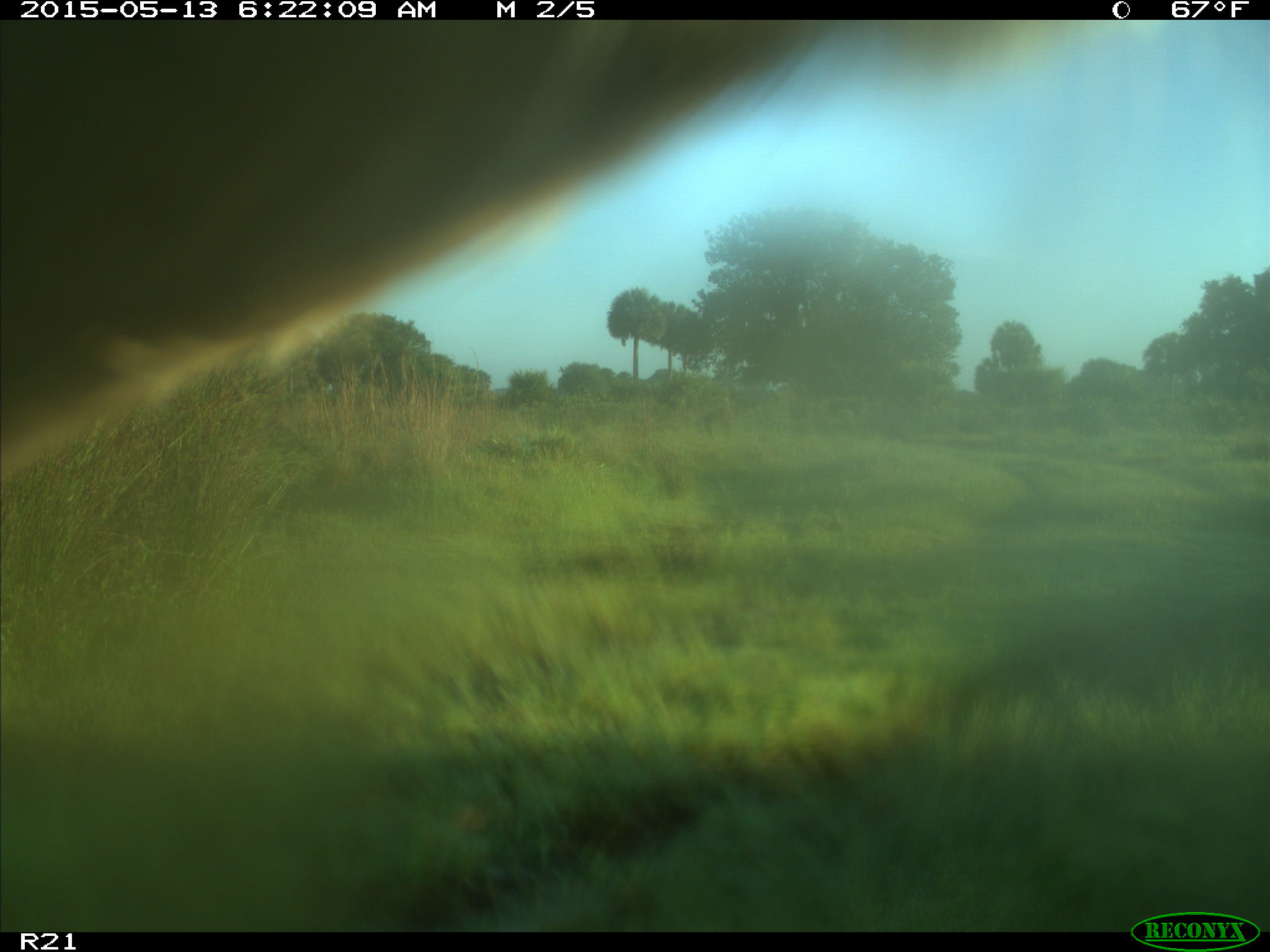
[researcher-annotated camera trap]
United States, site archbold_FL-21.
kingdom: Animalia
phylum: Chordata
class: Mammalia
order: Artiodactyla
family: Bovidae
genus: Bos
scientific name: Bos taurus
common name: domestic cow